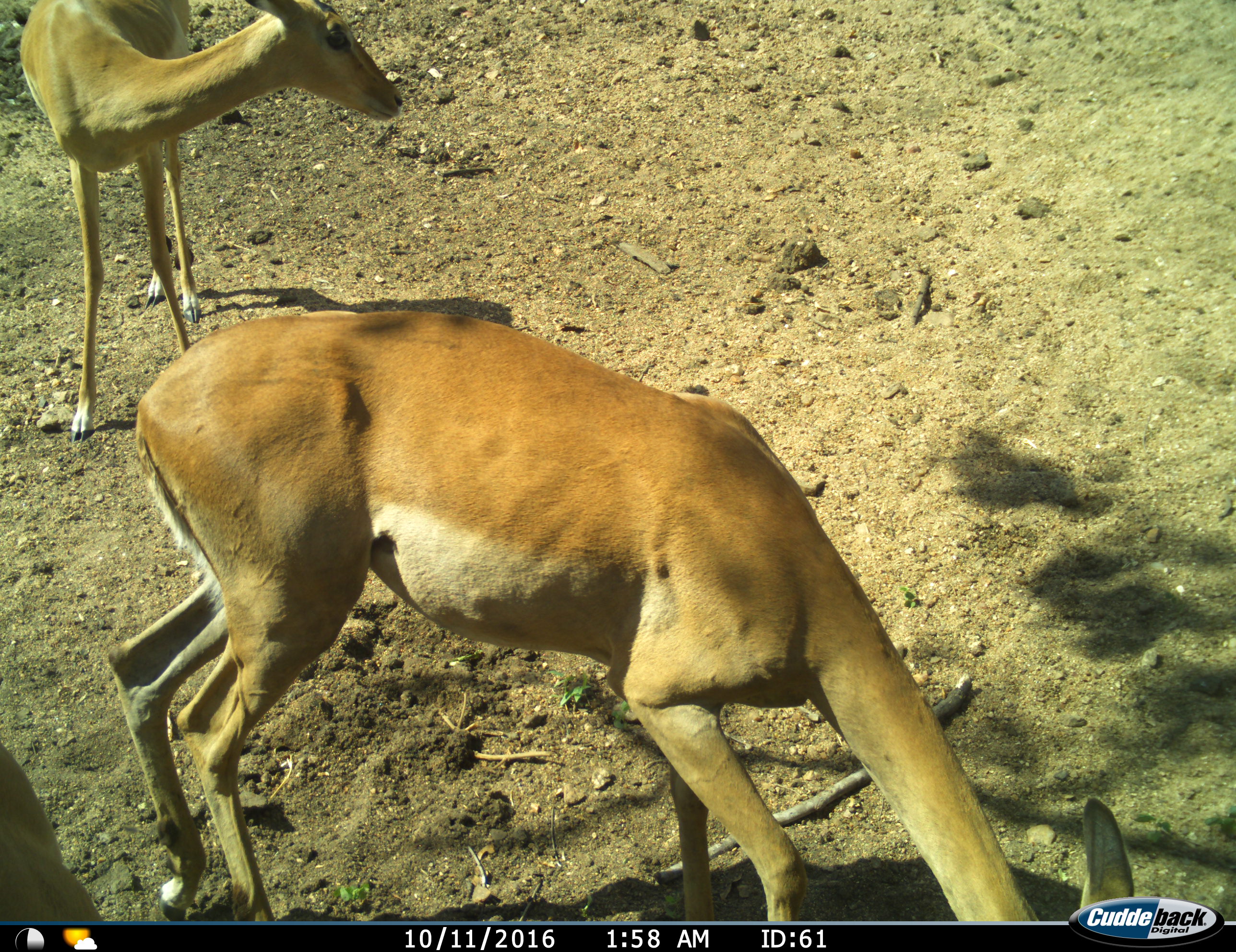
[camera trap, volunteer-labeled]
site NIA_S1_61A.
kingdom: Animalia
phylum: Chordata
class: Mammalia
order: Artiodactyla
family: Bovidae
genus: Aepyceros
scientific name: Aepyceros melampus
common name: impala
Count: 3.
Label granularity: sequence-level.